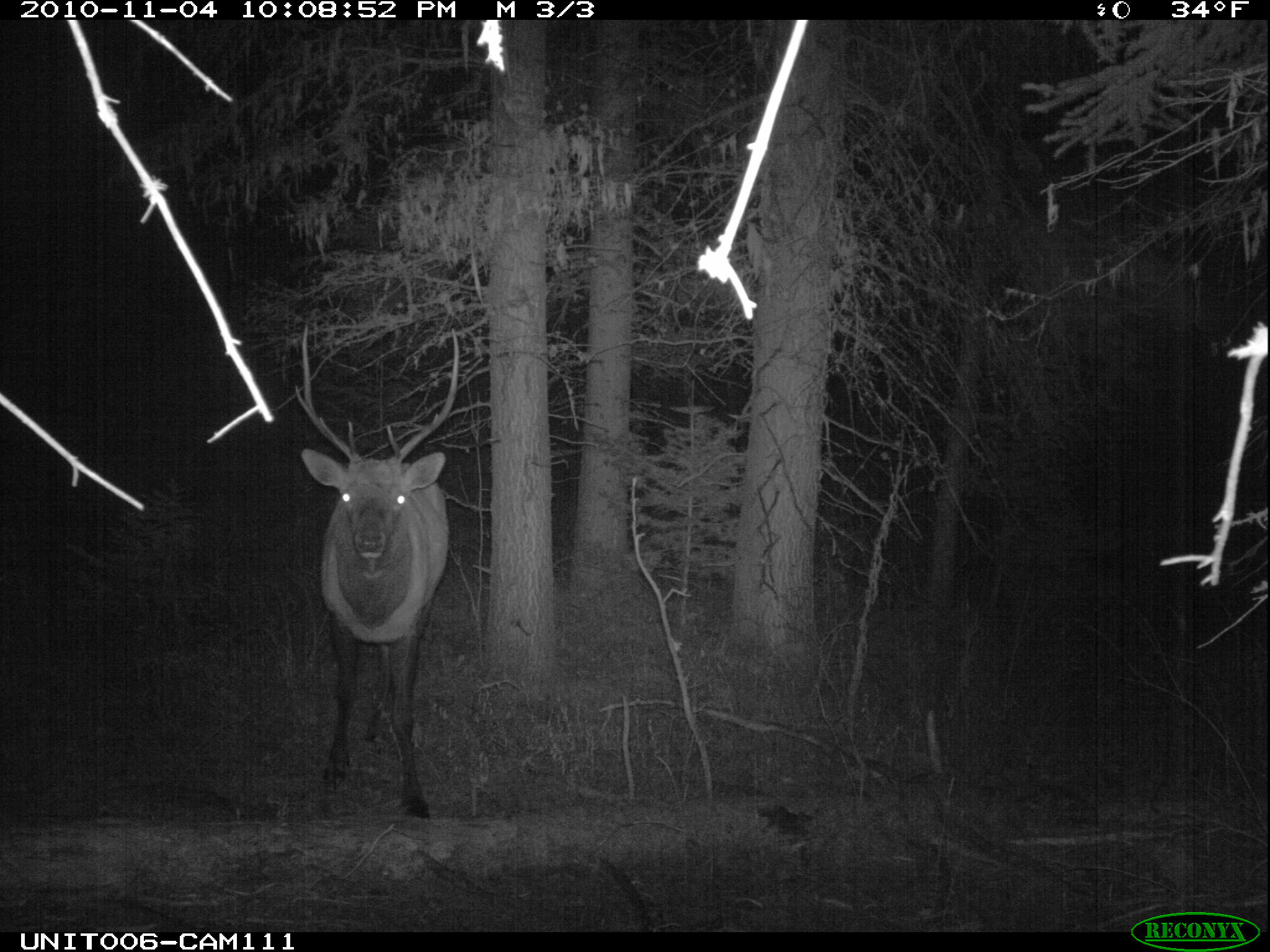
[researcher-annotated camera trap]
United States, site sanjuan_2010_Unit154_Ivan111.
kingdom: Animalia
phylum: Chordata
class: Mammalia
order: Artiodactyla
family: Cervidae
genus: Cervus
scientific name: Cervus elaphus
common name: red deer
Cervus elaphus (red deer).